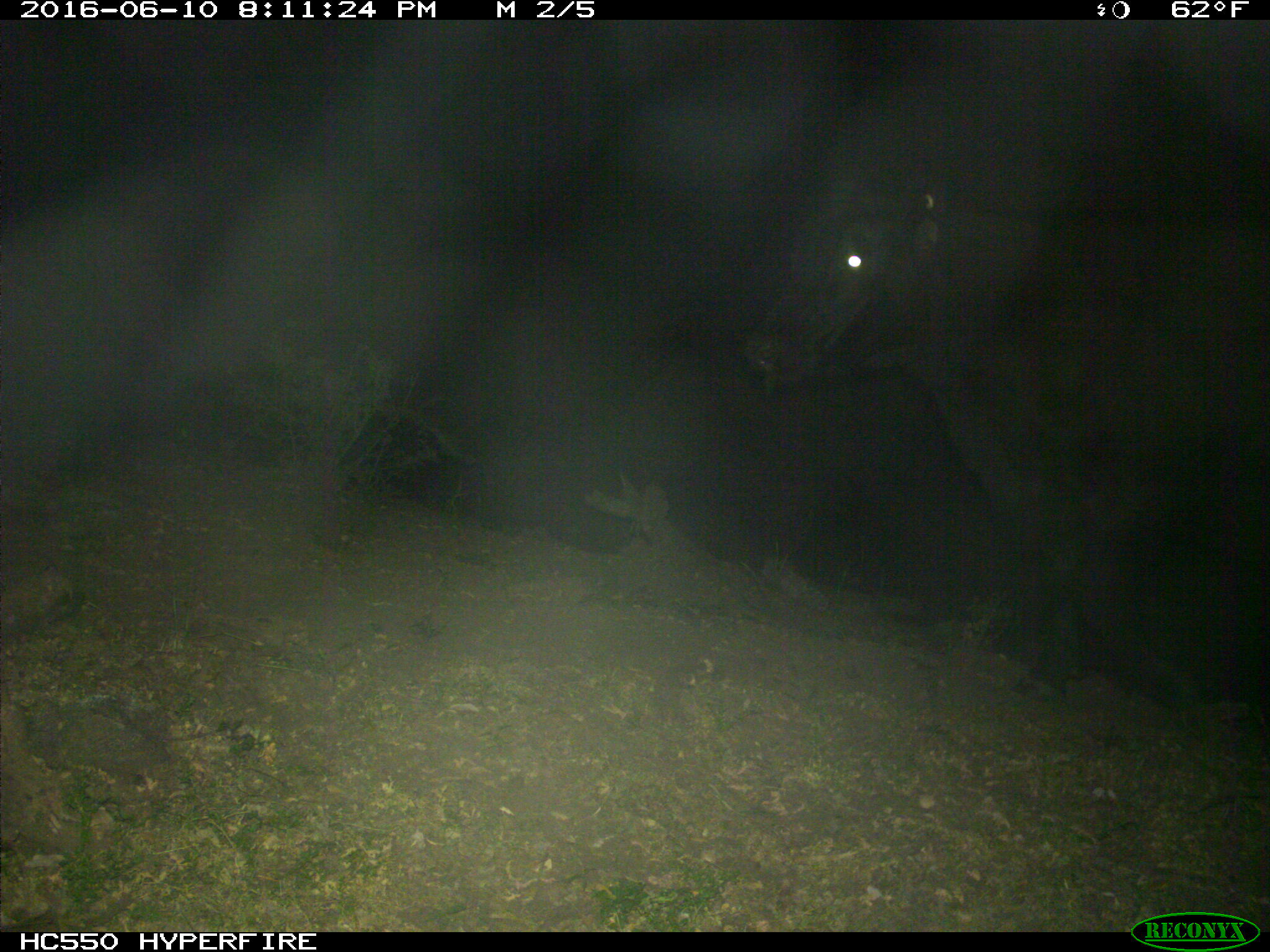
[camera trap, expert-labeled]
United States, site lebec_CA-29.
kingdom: Animalia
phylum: Chordata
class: Mammalia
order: Artiodactyla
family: Bovidae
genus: Bos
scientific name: Bos taurus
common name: domestic cow